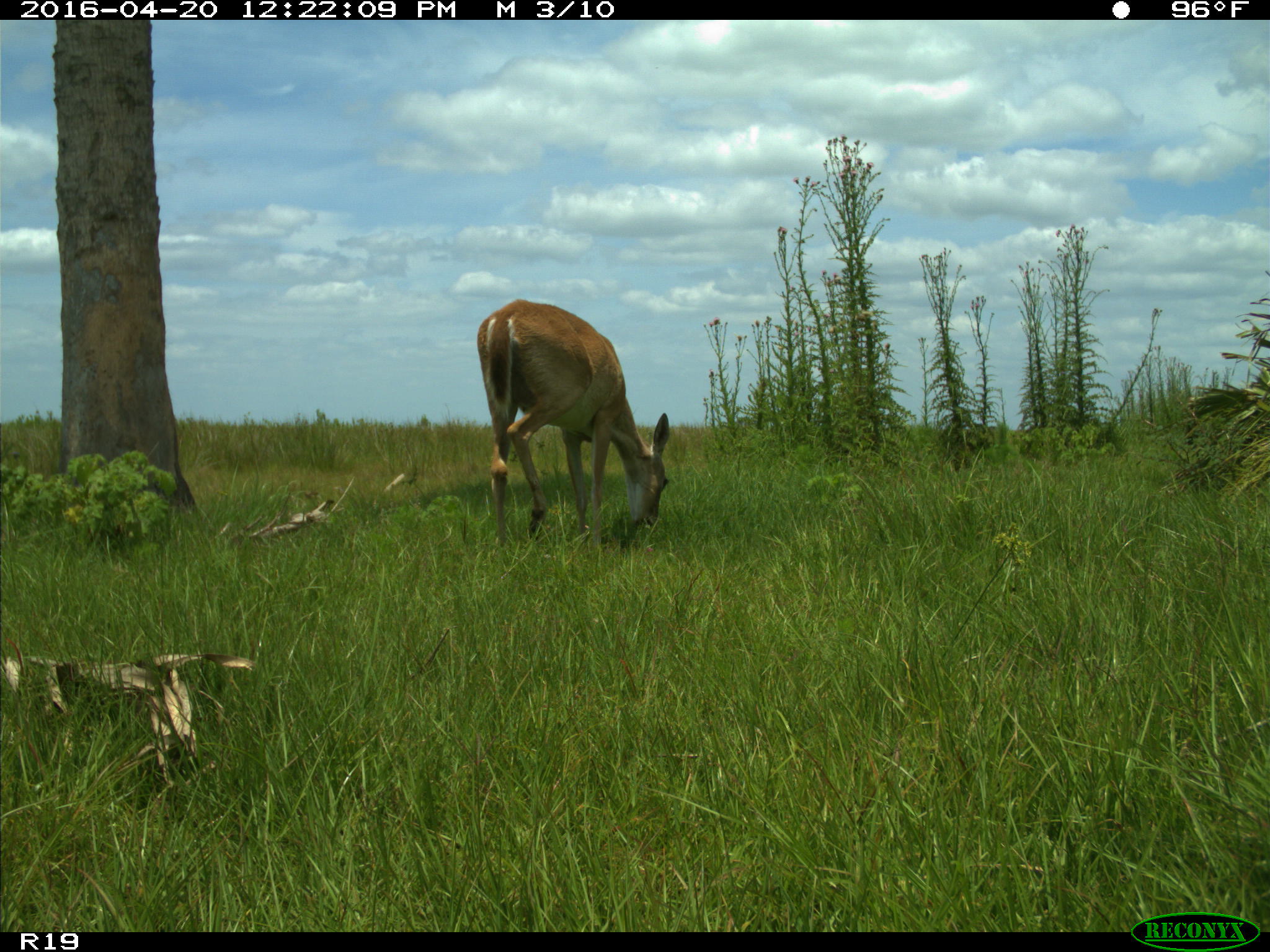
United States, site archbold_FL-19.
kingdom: Animalia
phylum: Chordata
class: Mammalia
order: Artiodactyla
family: Cervidae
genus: Odocoileus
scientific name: Odocoileus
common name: deer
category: unidentified deer